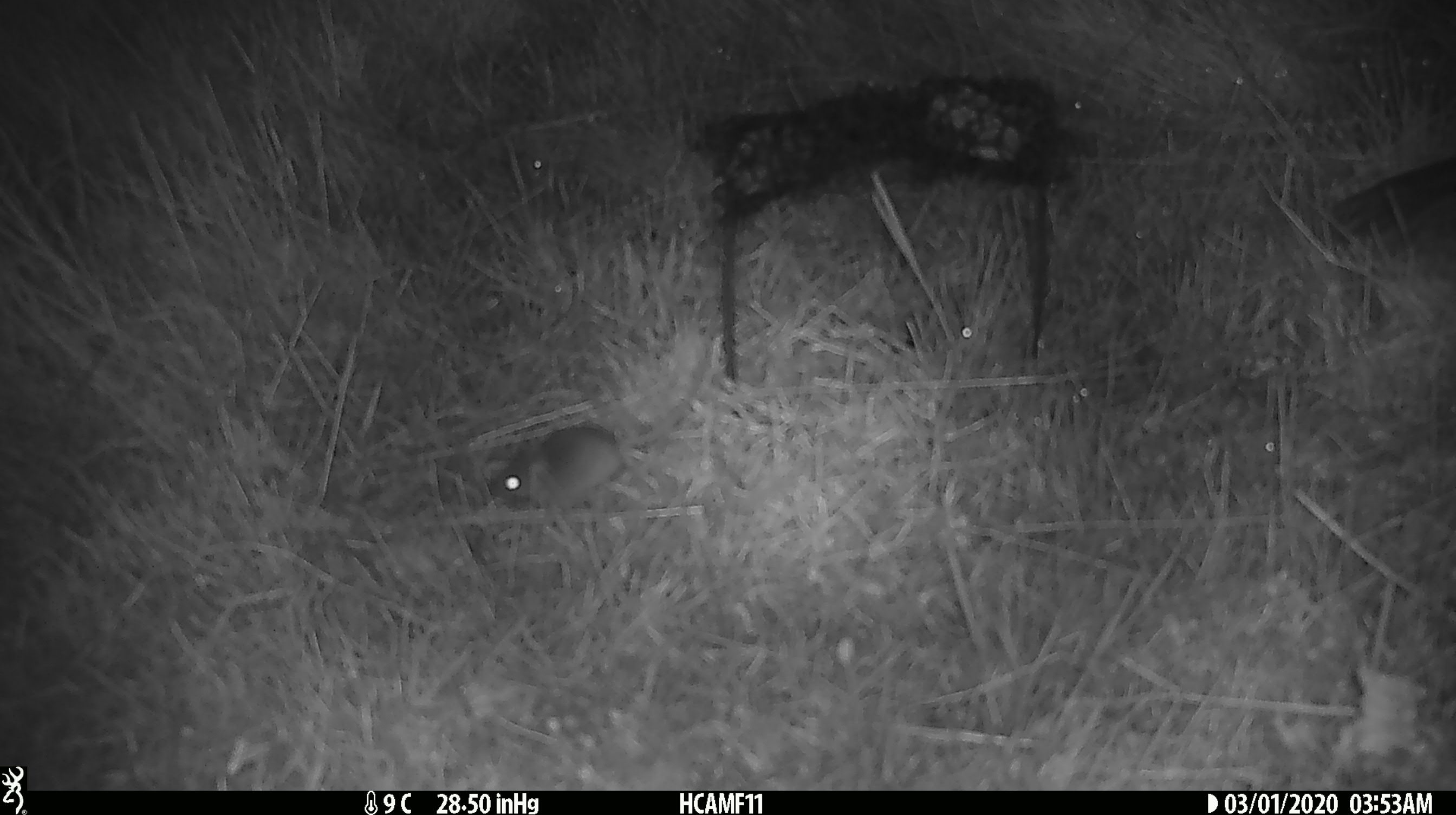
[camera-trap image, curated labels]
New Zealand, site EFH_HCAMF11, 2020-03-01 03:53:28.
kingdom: Animalia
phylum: Chordata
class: Mammalia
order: Rodentia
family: Muridae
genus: Mus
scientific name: Mus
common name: mouse